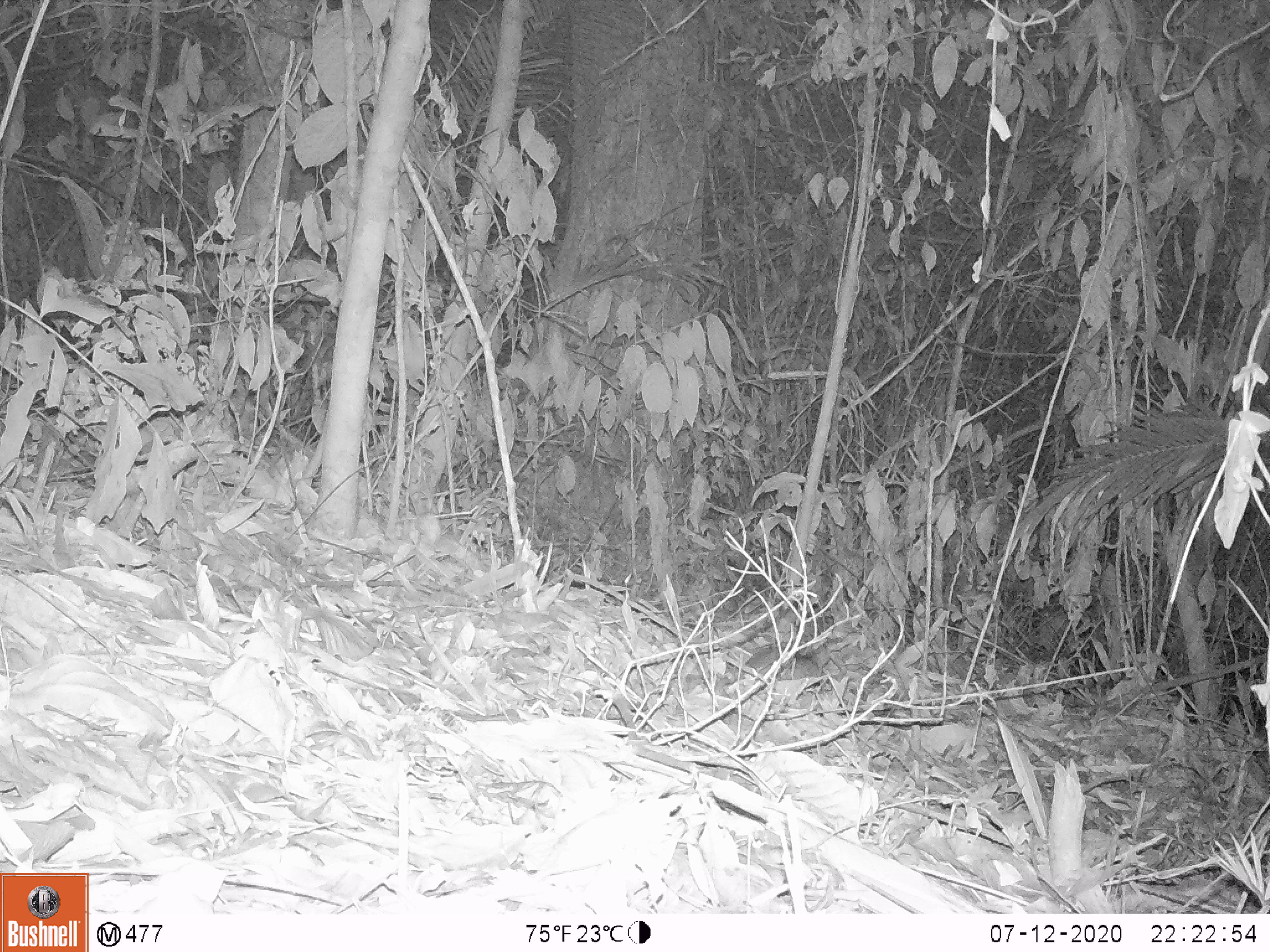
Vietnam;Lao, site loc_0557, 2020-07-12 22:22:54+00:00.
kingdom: Animalia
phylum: Chordata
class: Mammalia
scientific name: Mammalia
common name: mammal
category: unidentified small mammal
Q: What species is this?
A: Unidentified small mammal (mammal) (Mammalia).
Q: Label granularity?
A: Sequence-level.